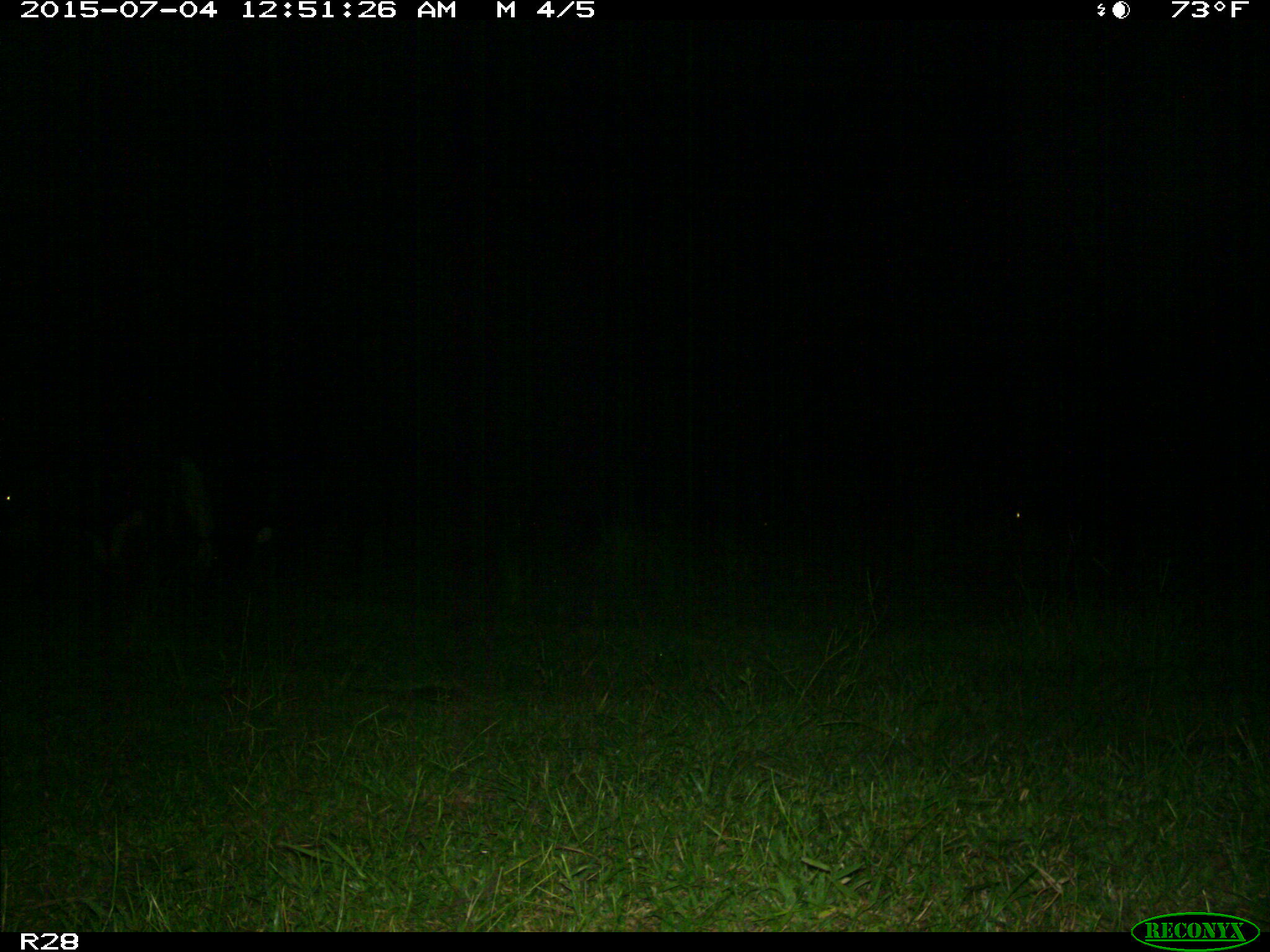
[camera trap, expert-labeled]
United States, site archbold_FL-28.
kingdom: Animalia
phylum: Chordata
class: Mammalia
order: Artiodactyla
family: Bovidae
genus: Bos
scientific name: Bos taurus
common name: domestic cow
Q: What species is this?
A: Bos taurus (domestic cow).